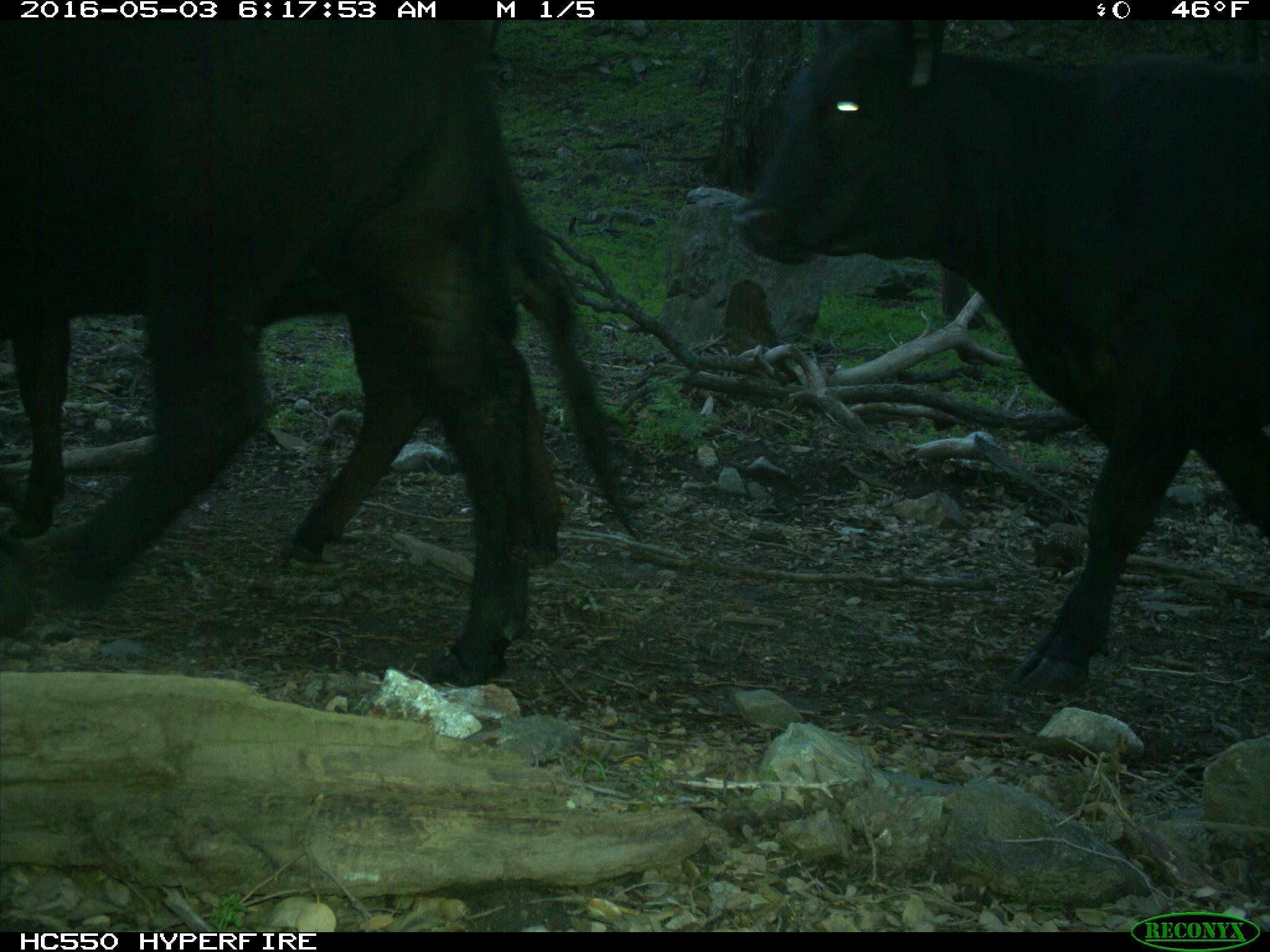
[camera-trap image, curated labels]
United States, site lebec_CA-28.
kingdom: Animalia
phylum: Chordata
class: Mammalia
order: Artiodactyla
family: Bovidae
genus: Bos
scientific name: Bos taurus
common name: domestic cow